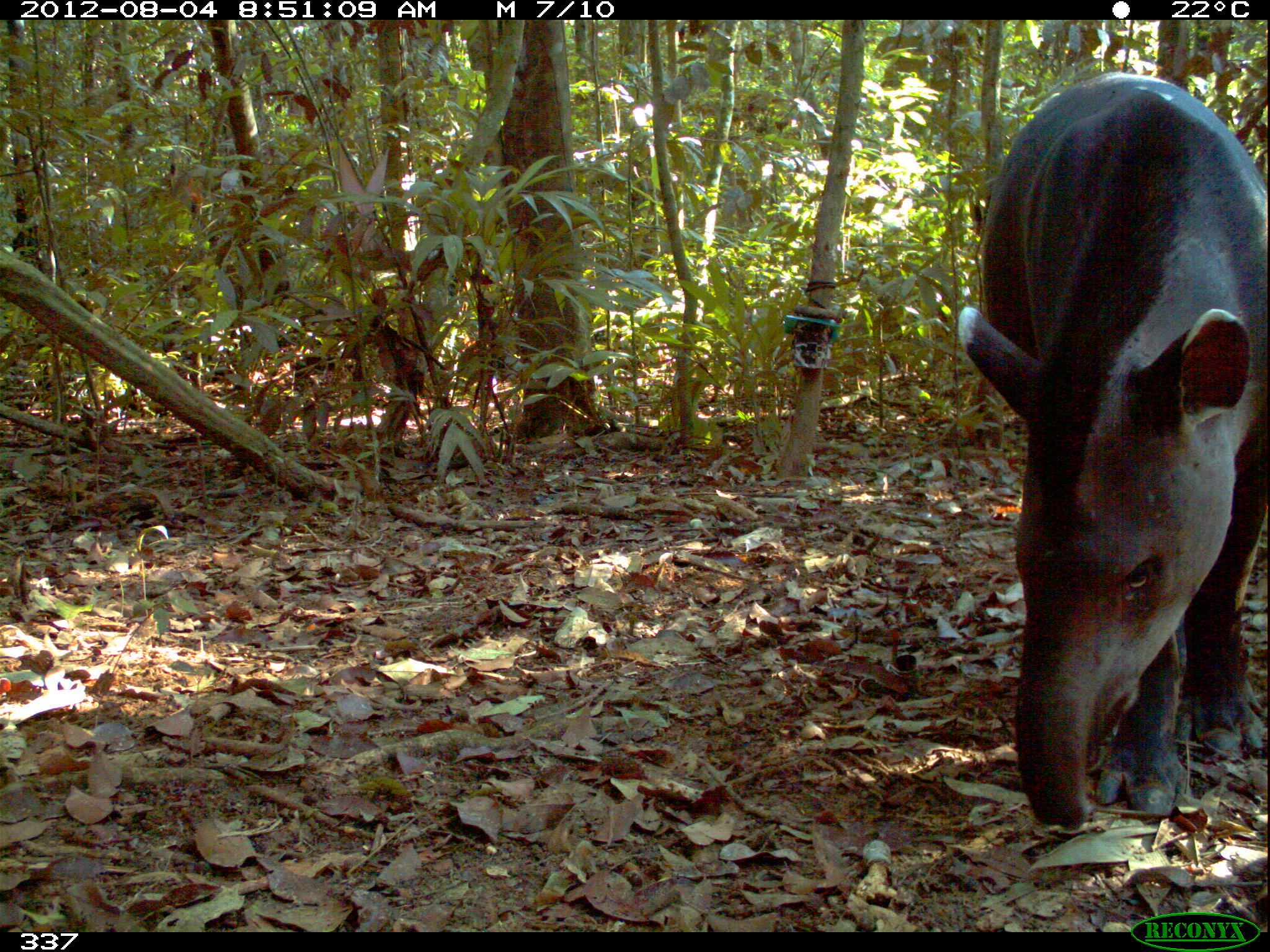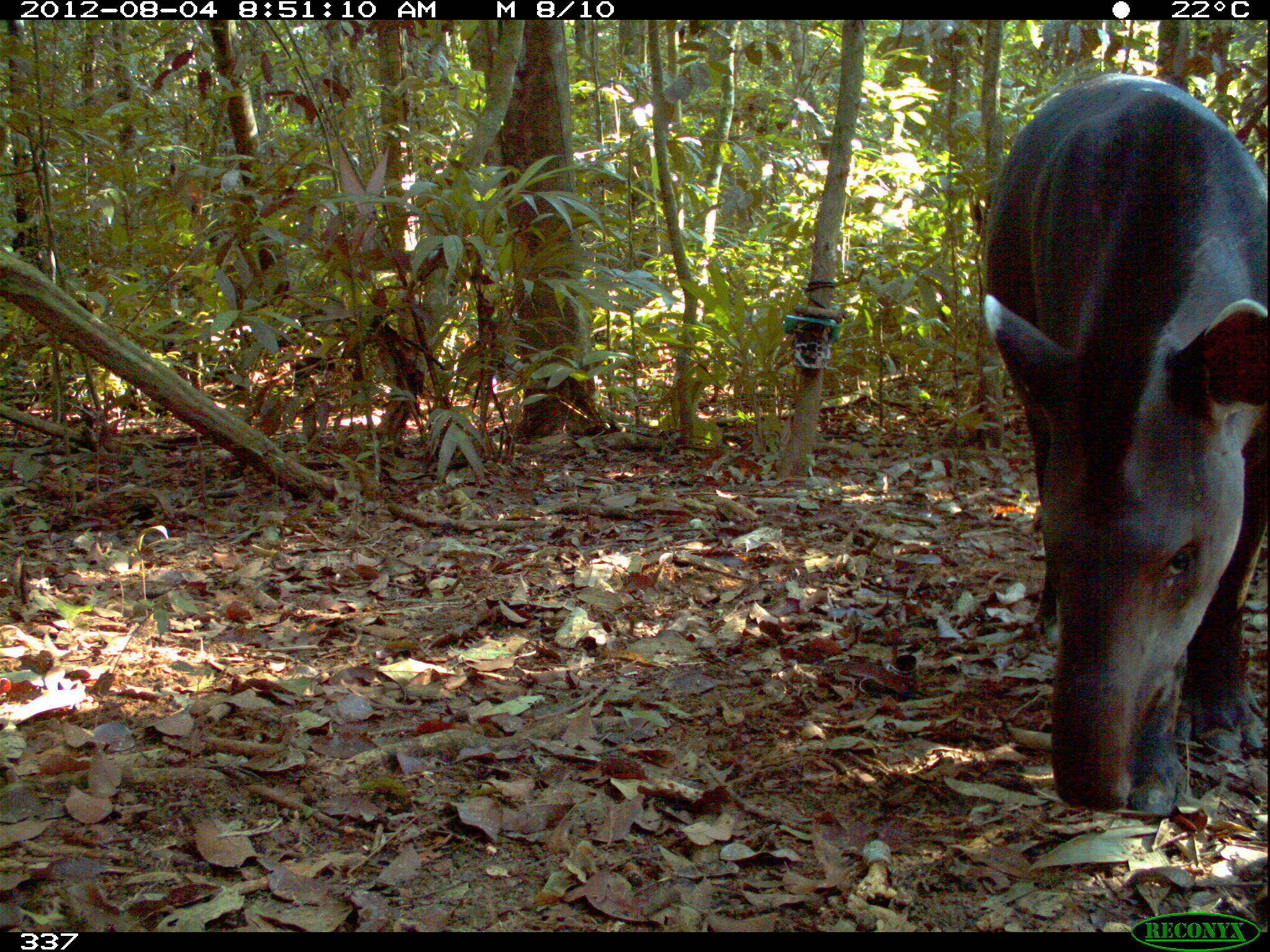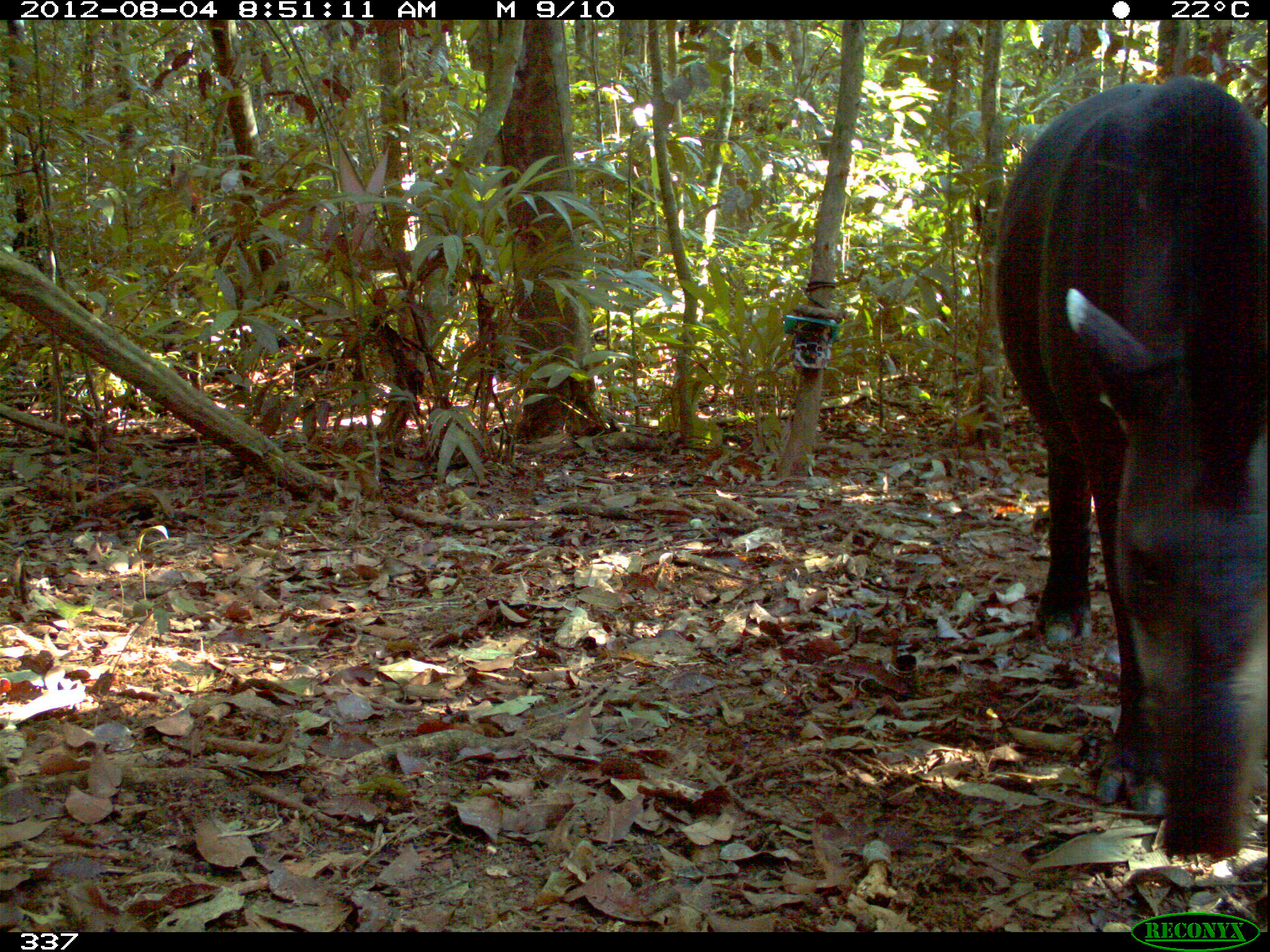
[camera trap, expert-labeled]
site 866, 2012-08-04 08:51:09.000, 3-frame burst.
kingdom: Animalia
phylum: Chordata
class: Mammalia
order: Perissodactyla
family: Tapiridae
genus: Tapirus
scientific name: Tapirus terrestris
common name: south american tapir